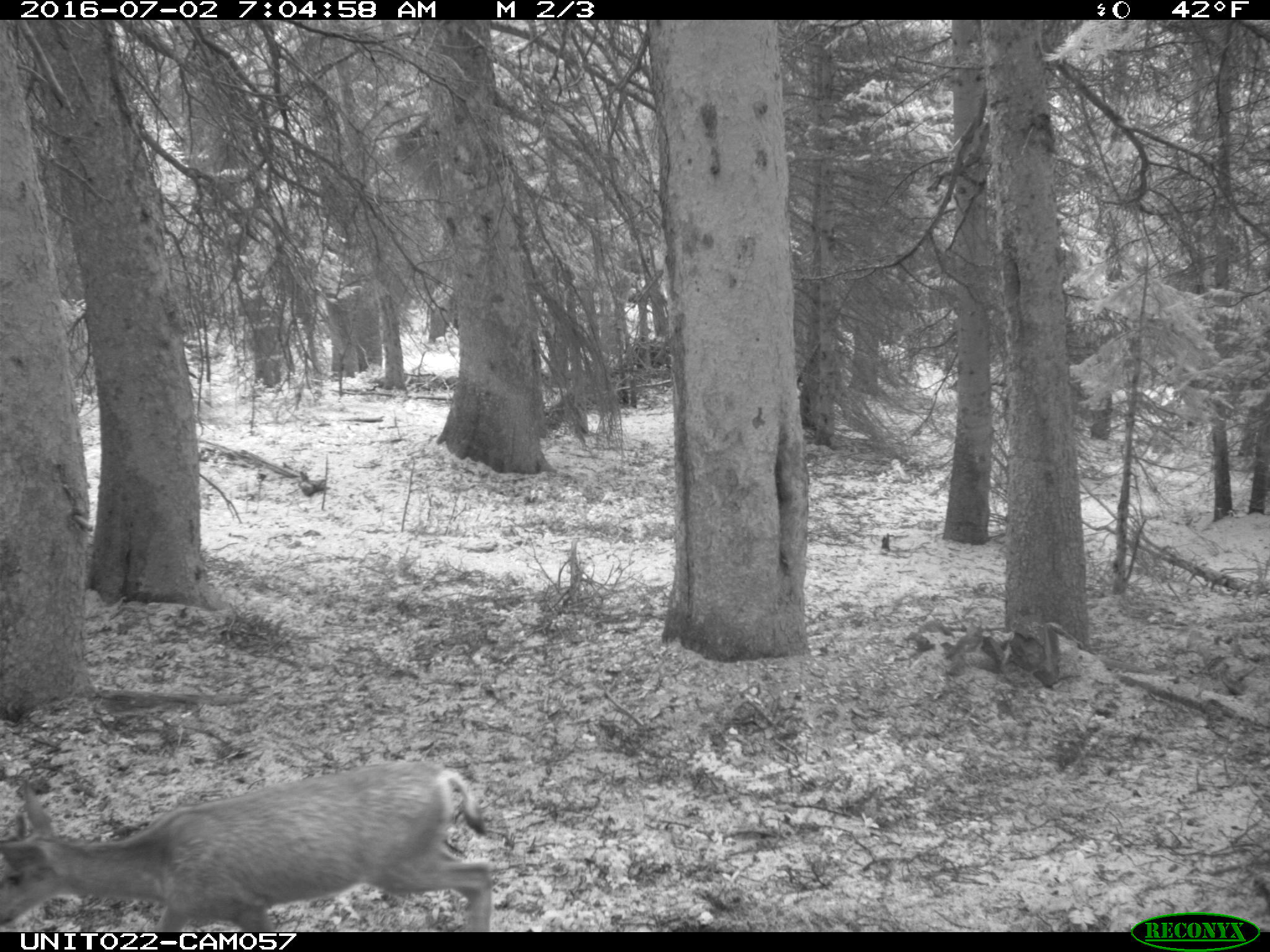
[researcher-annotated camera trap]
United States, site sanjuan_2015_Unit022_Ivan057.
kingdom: Animalia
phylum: Chordata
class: Mammalia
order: Artiodactyla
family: Cervidae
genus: Odocoileus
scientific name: Odocoileus hemionus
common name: mule deer